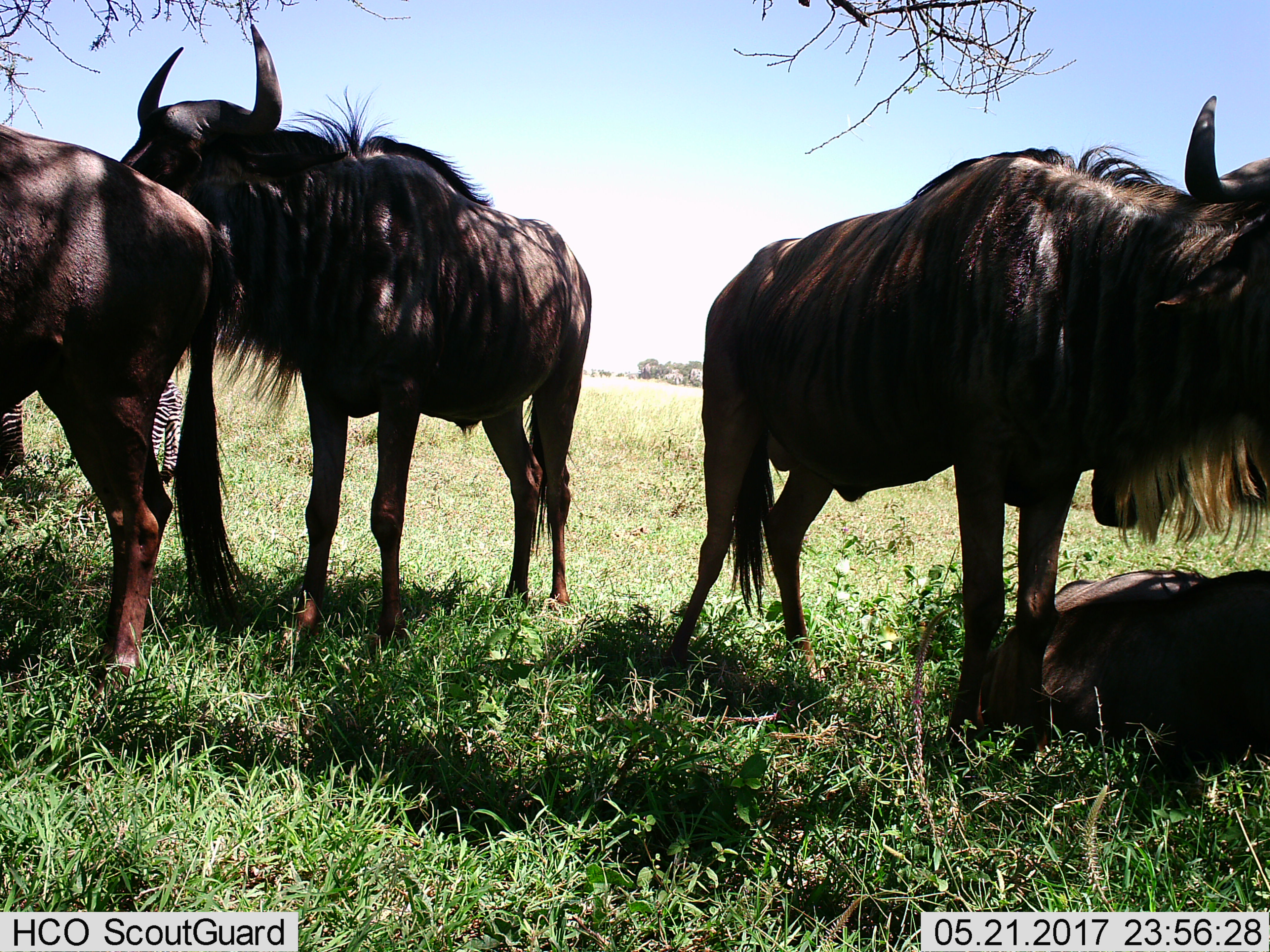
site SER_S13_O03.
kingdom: Animalia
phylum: Chordata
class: Mammalia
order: Artiodactyla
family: Bovidae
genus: Connochaetes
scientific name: Connochaetes taurinus taurinus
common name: blue wildebeest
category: wildebeestblue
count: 4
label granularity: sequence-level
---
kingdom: Animalia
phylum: Chordata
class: Mammalia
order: Perissodactyla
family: Equidae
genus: Equus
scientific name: Equus quagga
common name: plains zebra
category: zebraplains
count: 1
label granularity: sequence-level